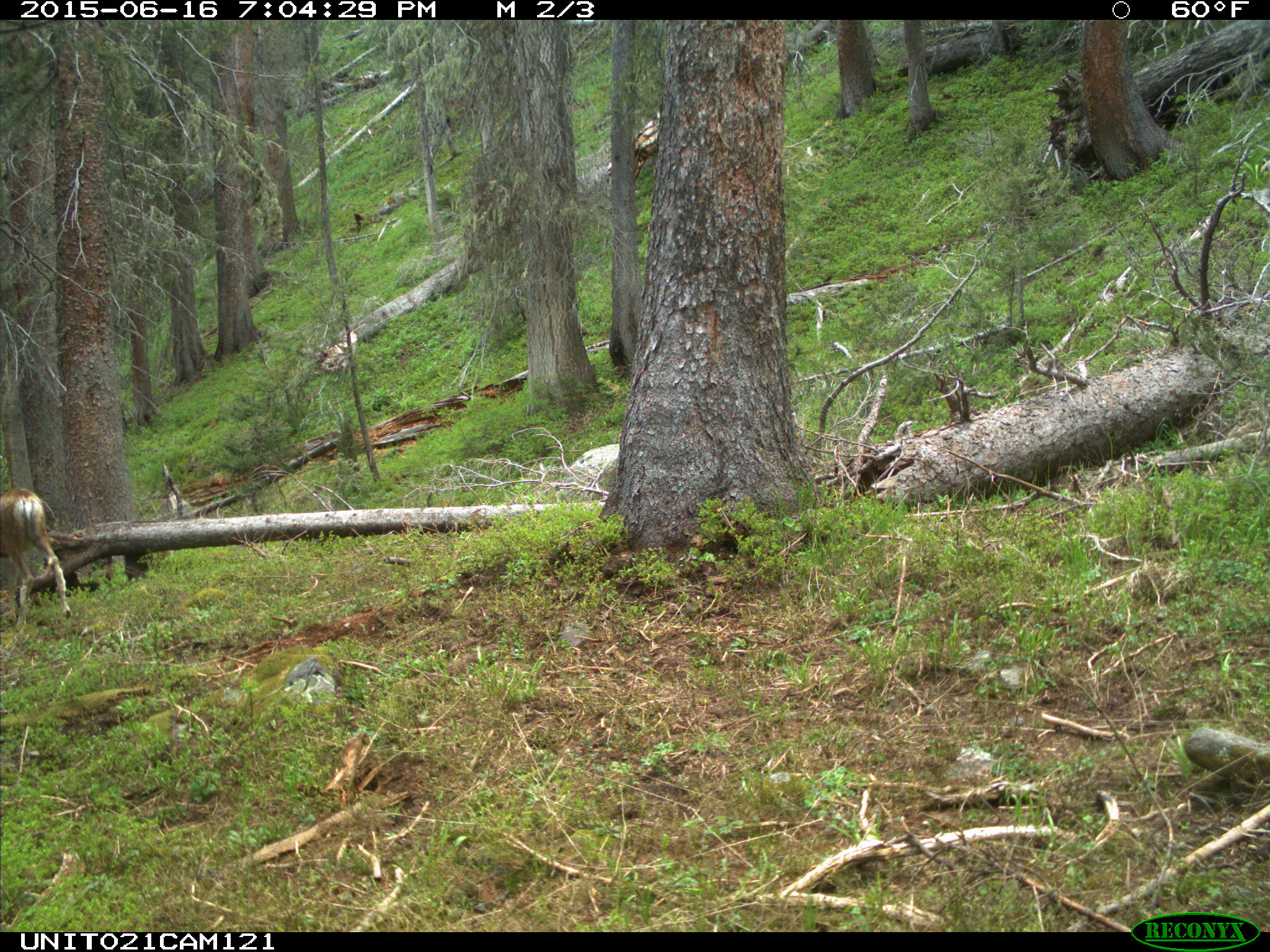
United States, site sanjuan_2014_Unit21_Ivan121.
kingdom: Animalia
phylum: Chordata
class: Mammalia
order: Artiodactyla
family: Cervidae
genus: Odocoileus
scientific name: Odocoileus hemionus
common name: mule deer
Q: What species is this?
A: Odocoileus hemionus (mule deer).